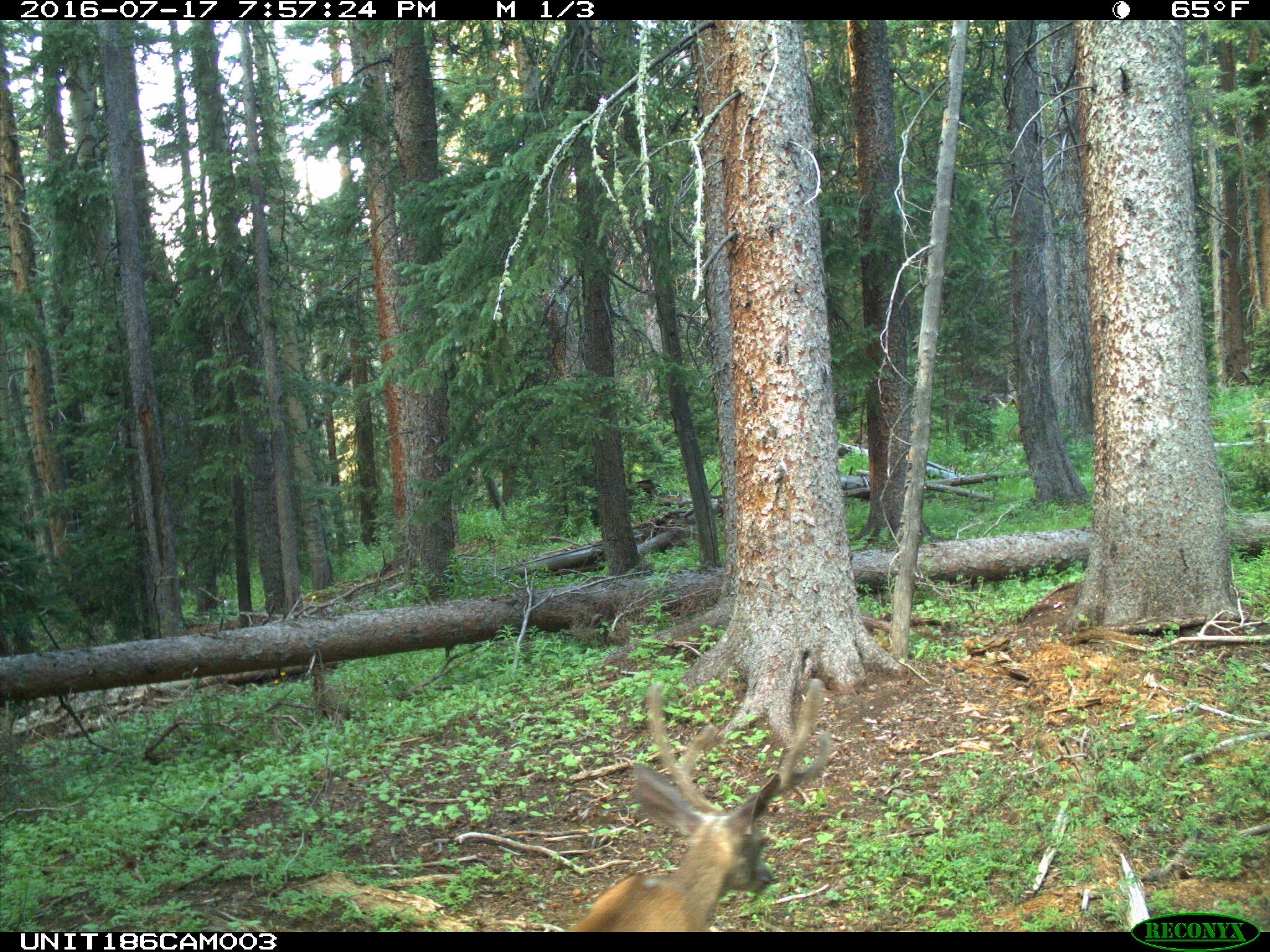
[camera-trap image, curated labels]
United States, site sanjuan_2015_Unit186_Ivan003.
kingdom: Animalia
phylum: Chordata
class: Mammalia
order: Artiodactyla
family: Cervidae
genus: Odocoileus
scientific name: Odocoileus hemionus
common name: mule deer